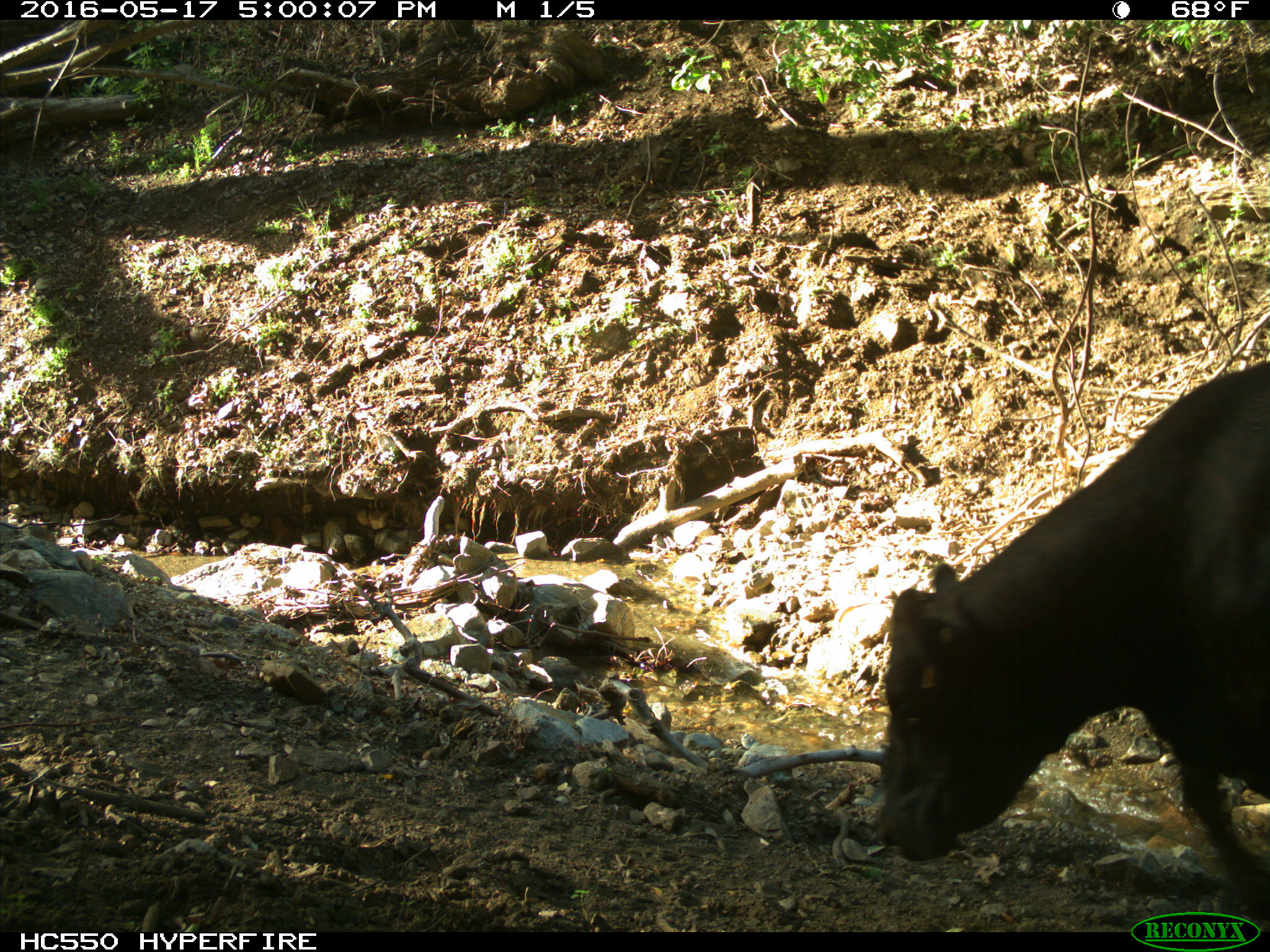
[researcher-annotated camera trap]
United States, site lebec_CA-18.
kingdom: Animalia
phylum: Chordata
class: Mammalia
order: Artiodactyla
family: Bovidae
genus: Bos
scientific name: Bos taurus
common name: domestic cow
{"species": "Bos taurus (domestic cow)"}